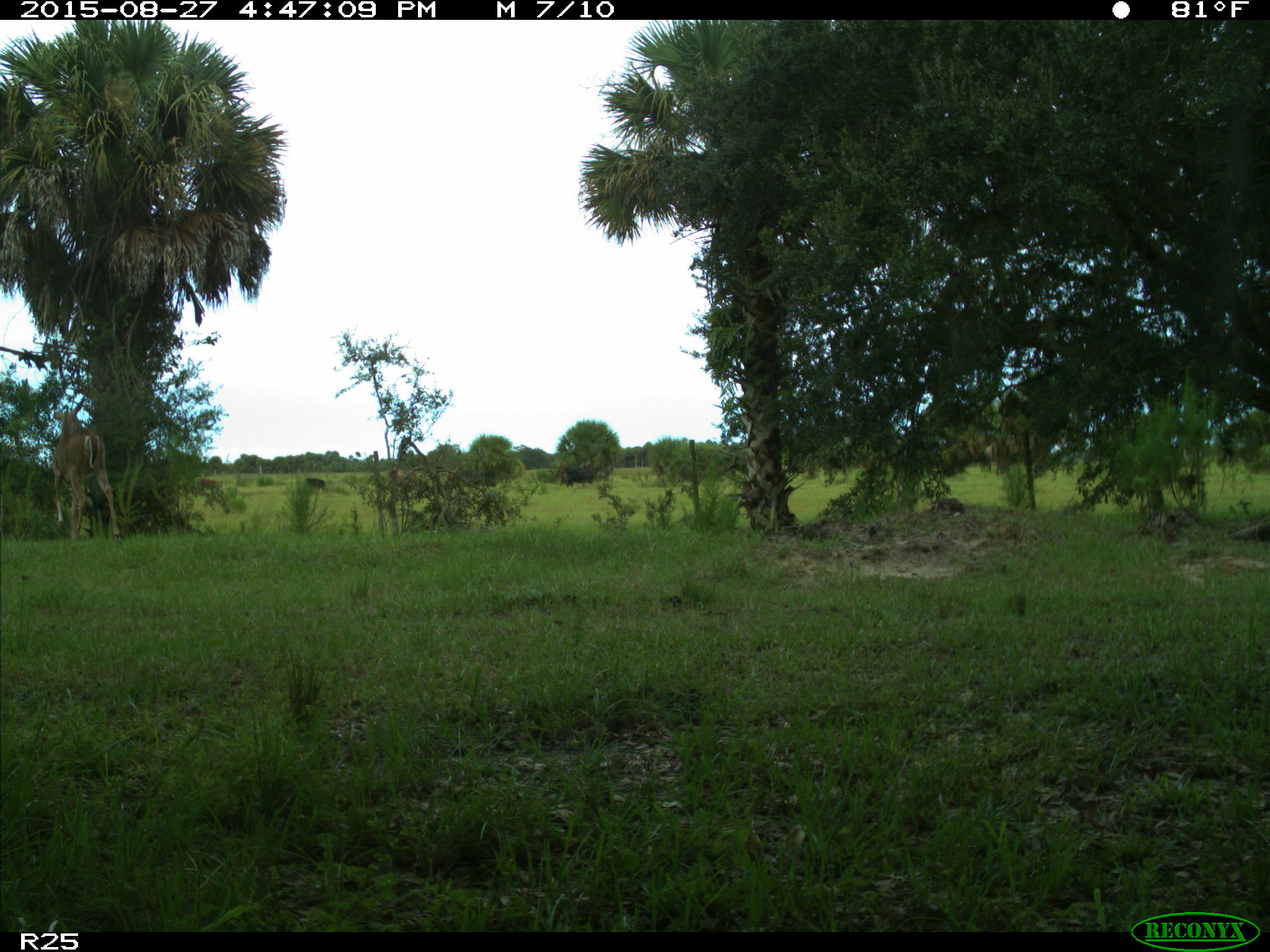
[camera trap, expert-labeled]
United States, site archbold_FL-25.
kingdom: Animalia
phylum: Chordata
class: Mammalia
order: Artiodactyla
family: Cervidae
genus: Odocoileus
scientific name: Odocoileus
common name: deer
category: unidentified deer